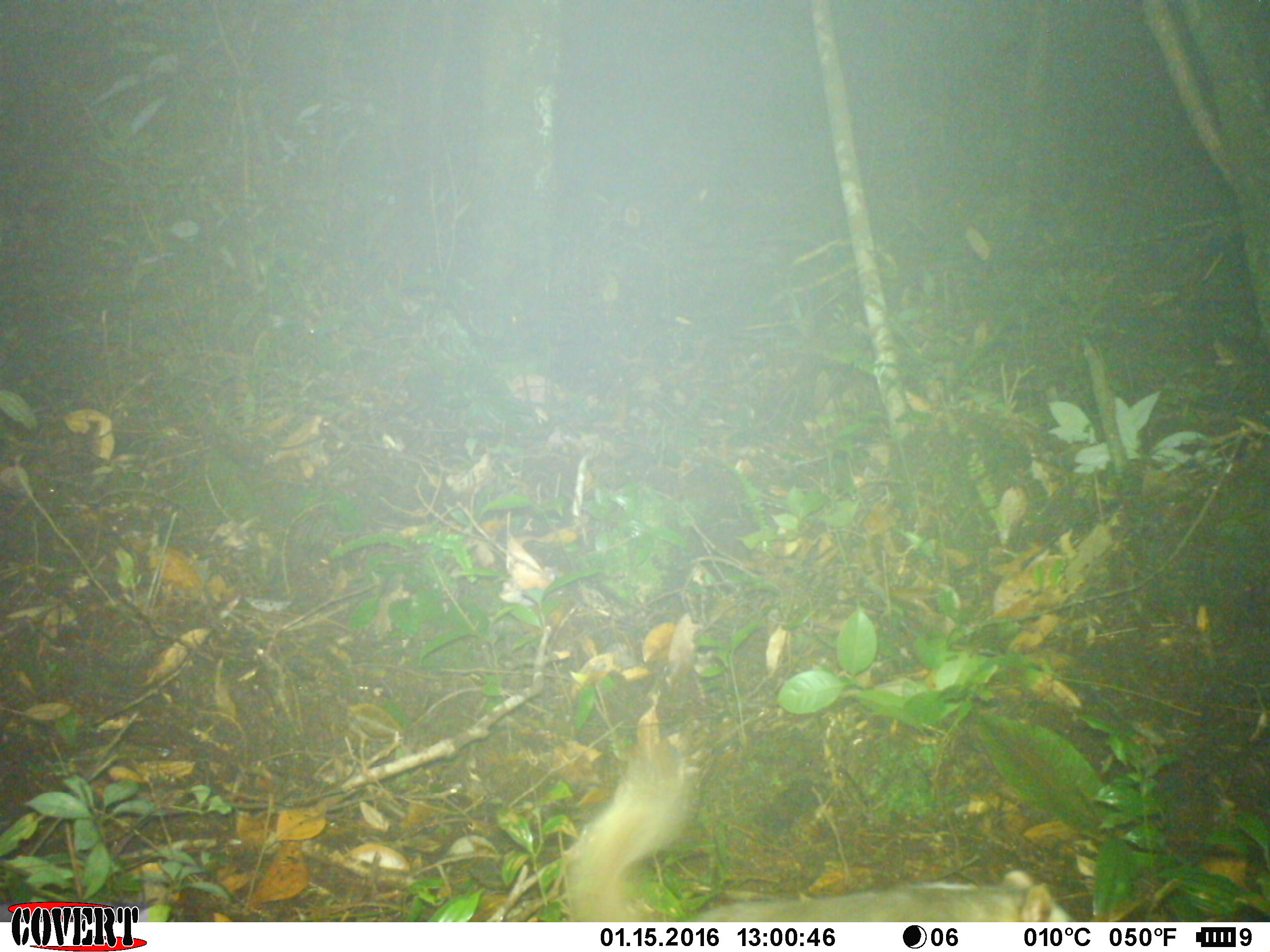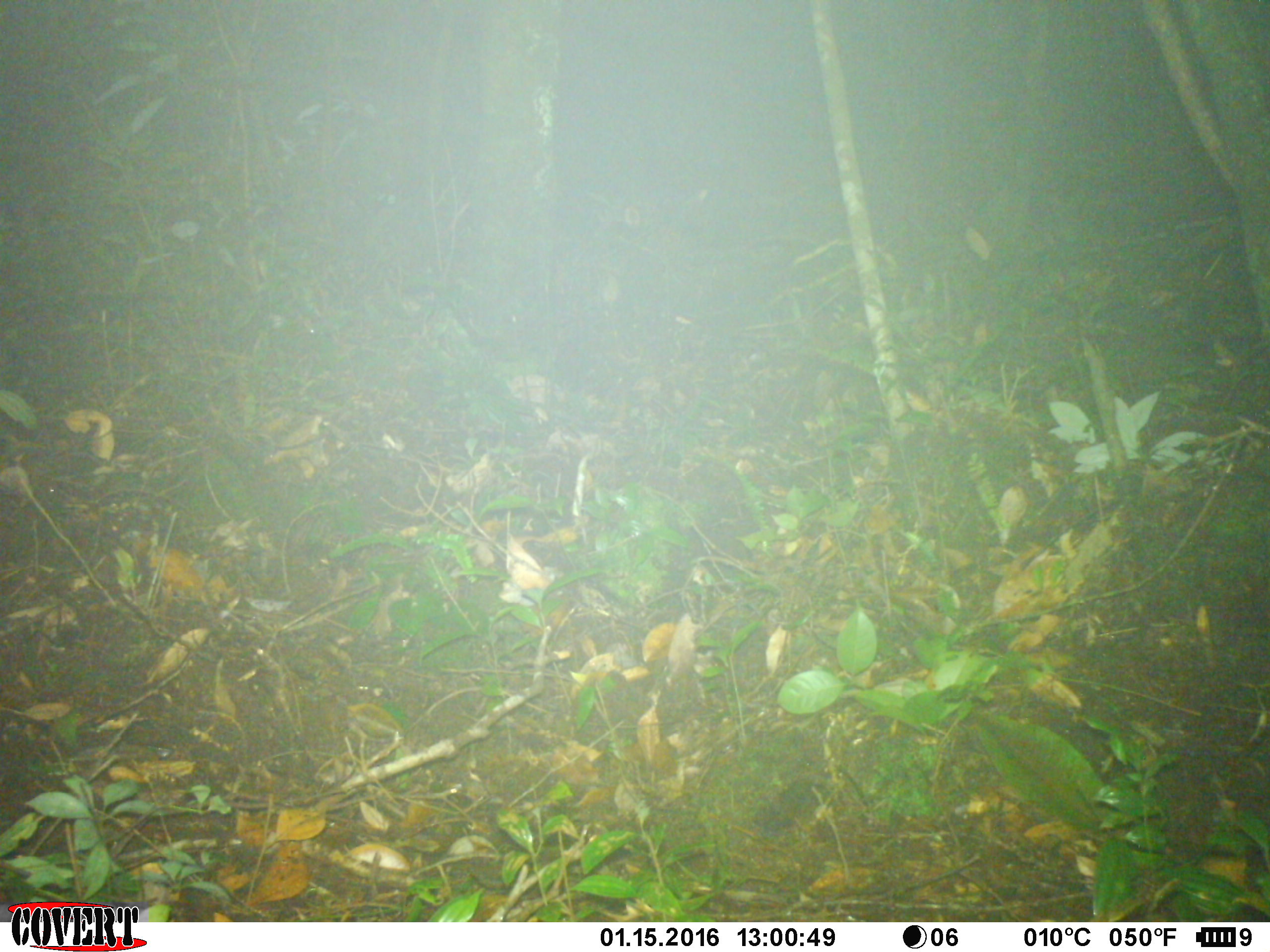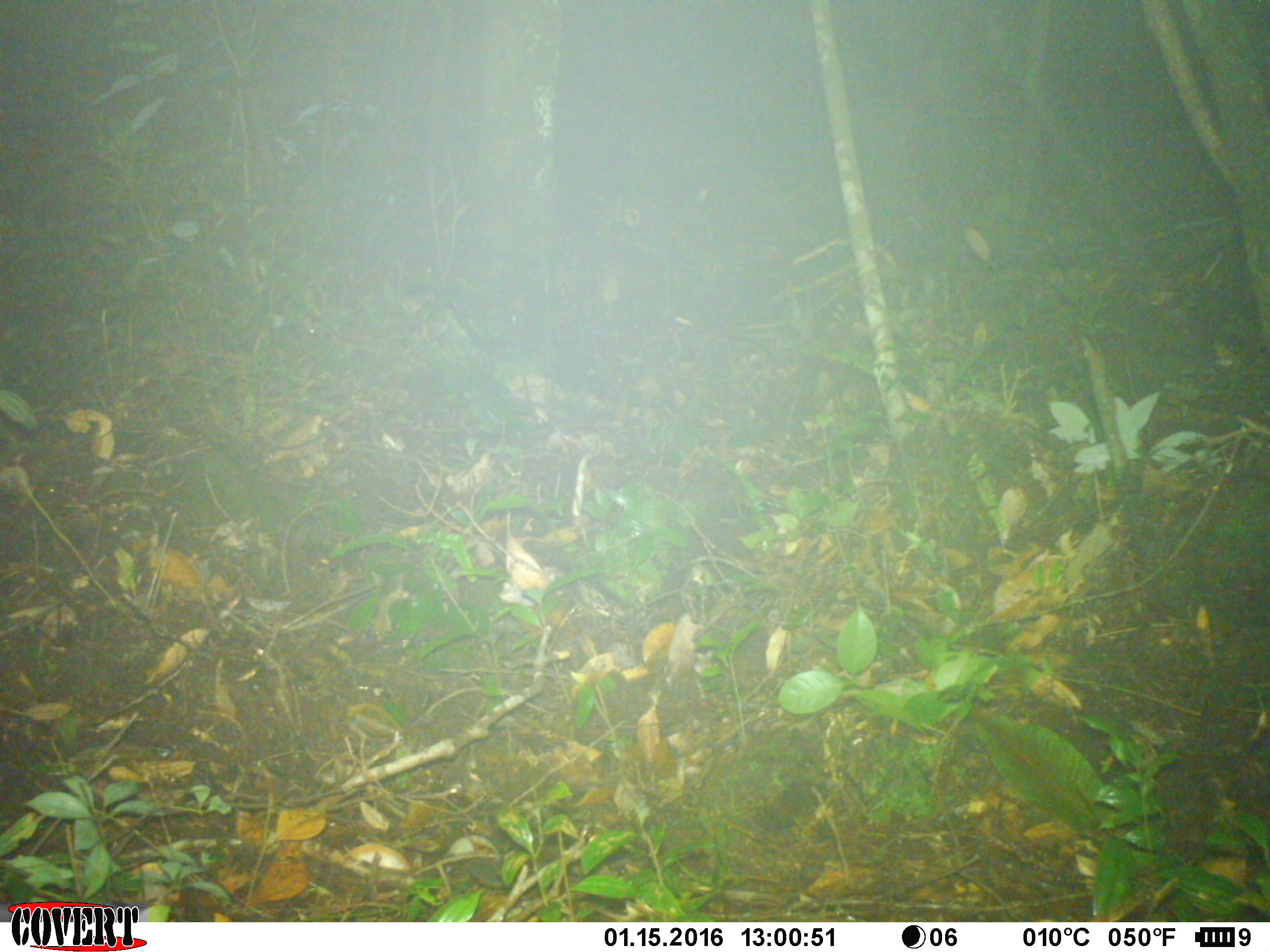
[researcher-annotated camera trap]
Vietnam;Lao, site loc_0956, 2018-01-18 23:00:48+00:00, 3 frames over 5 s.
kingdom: Animalia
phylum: Chordata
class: Mammalia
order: Carnivora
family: Mustelidae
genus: Melogale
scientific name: Melogale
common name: ferret badger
Ferret badger (Melogale). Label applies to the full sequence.